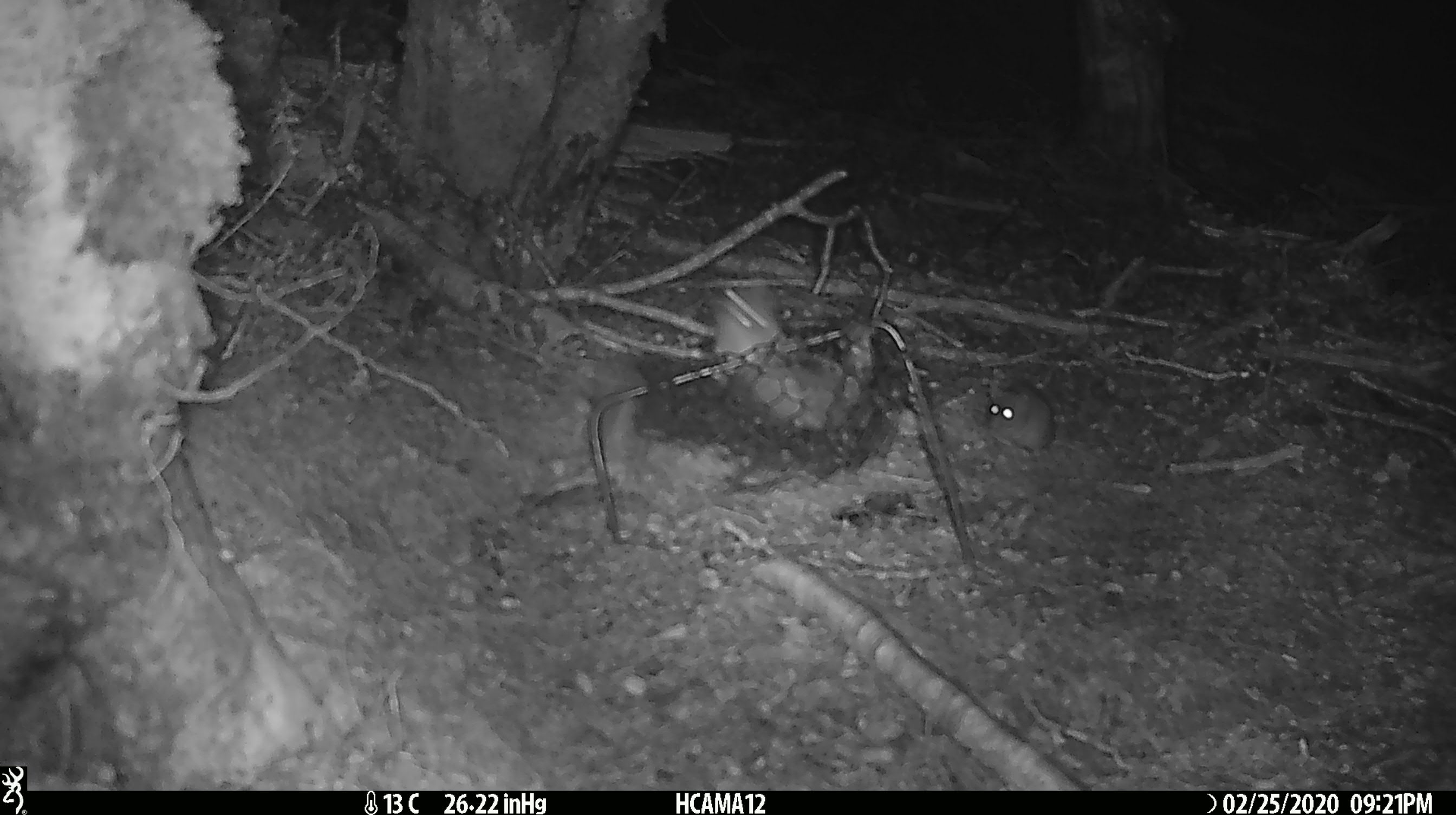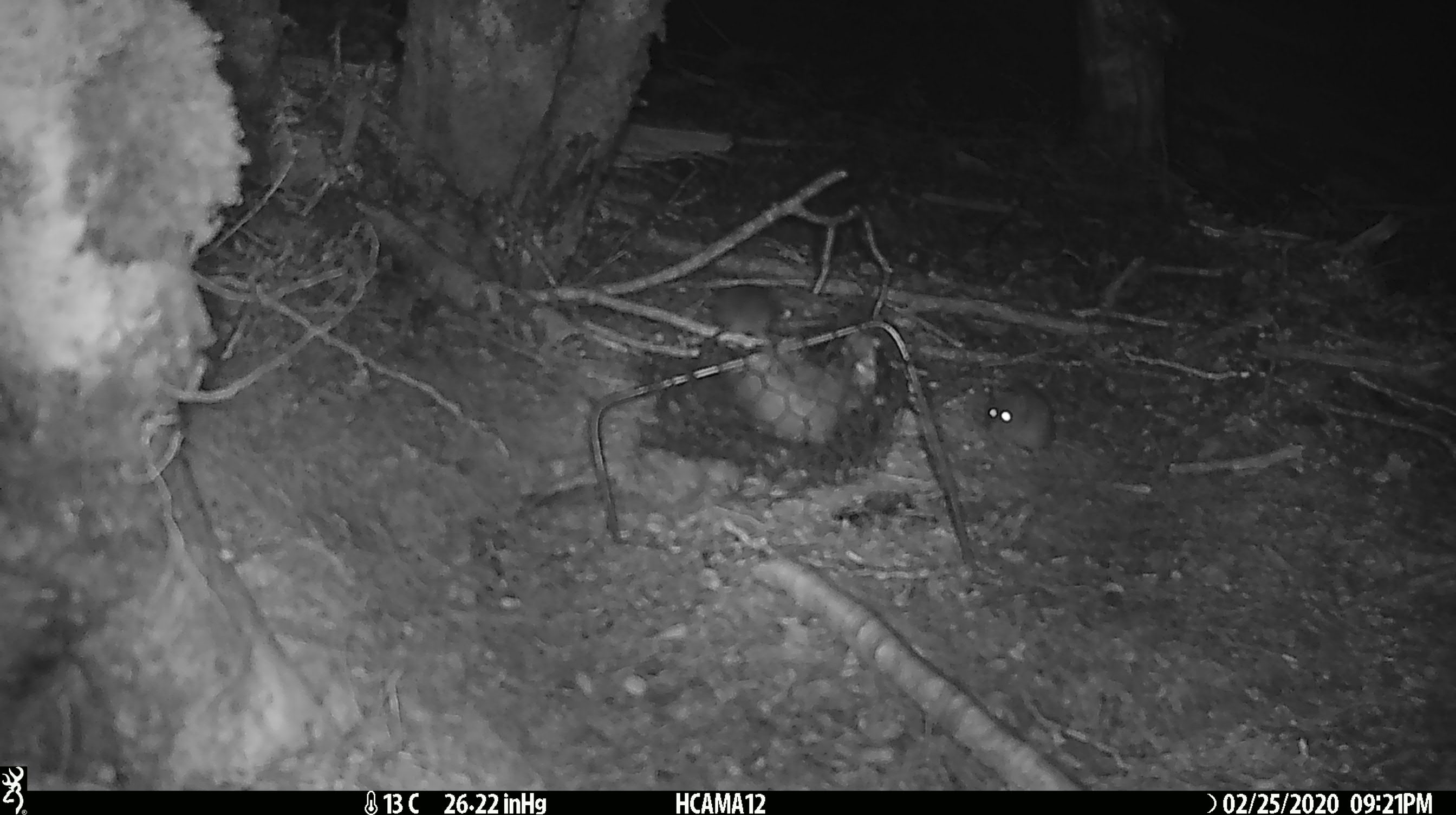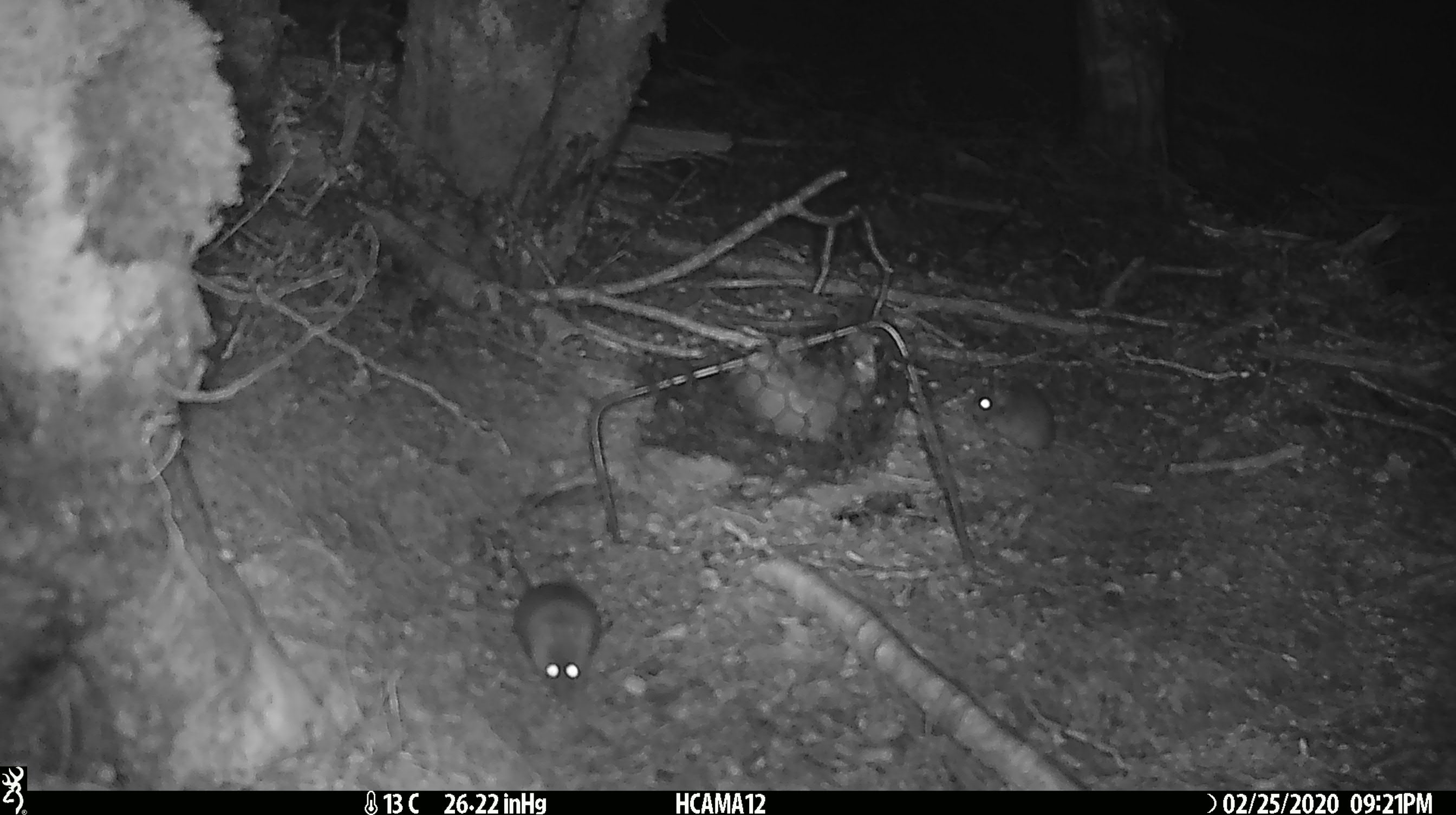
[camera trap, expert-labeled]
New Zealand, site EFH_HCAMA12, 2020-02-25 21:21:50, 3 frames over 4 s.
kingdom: Animalia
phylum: Chordata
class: Mammalia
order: Rodentia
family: Muridae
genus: Mus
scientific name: Mus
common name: mouse